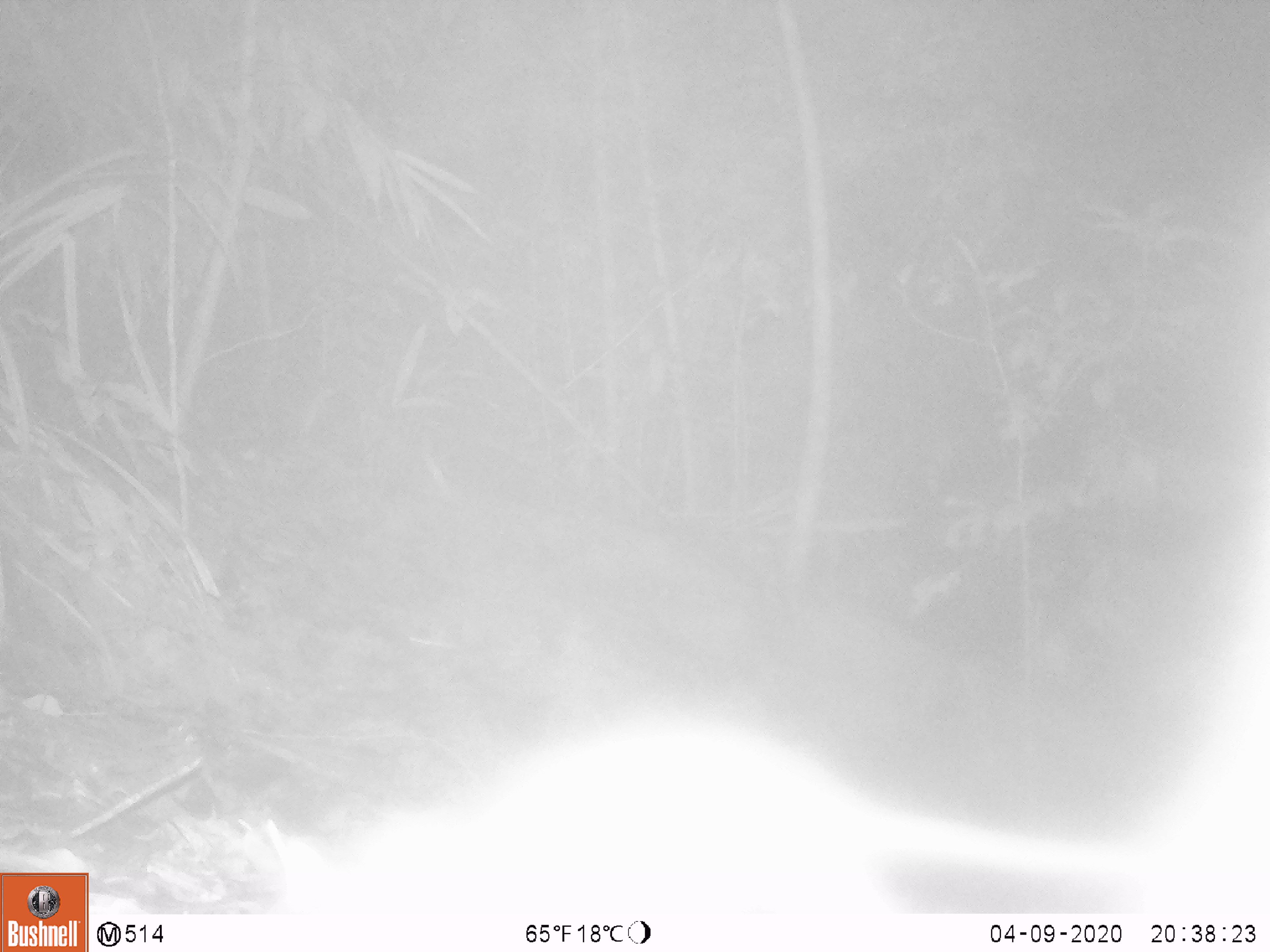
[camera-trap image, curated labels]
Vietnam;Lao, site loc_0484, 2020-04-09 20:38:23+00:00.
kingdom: Animalia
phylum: Chordata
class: Mammalia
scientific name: Mammalia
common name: mammal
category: unidentified small mammal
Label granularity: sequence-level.